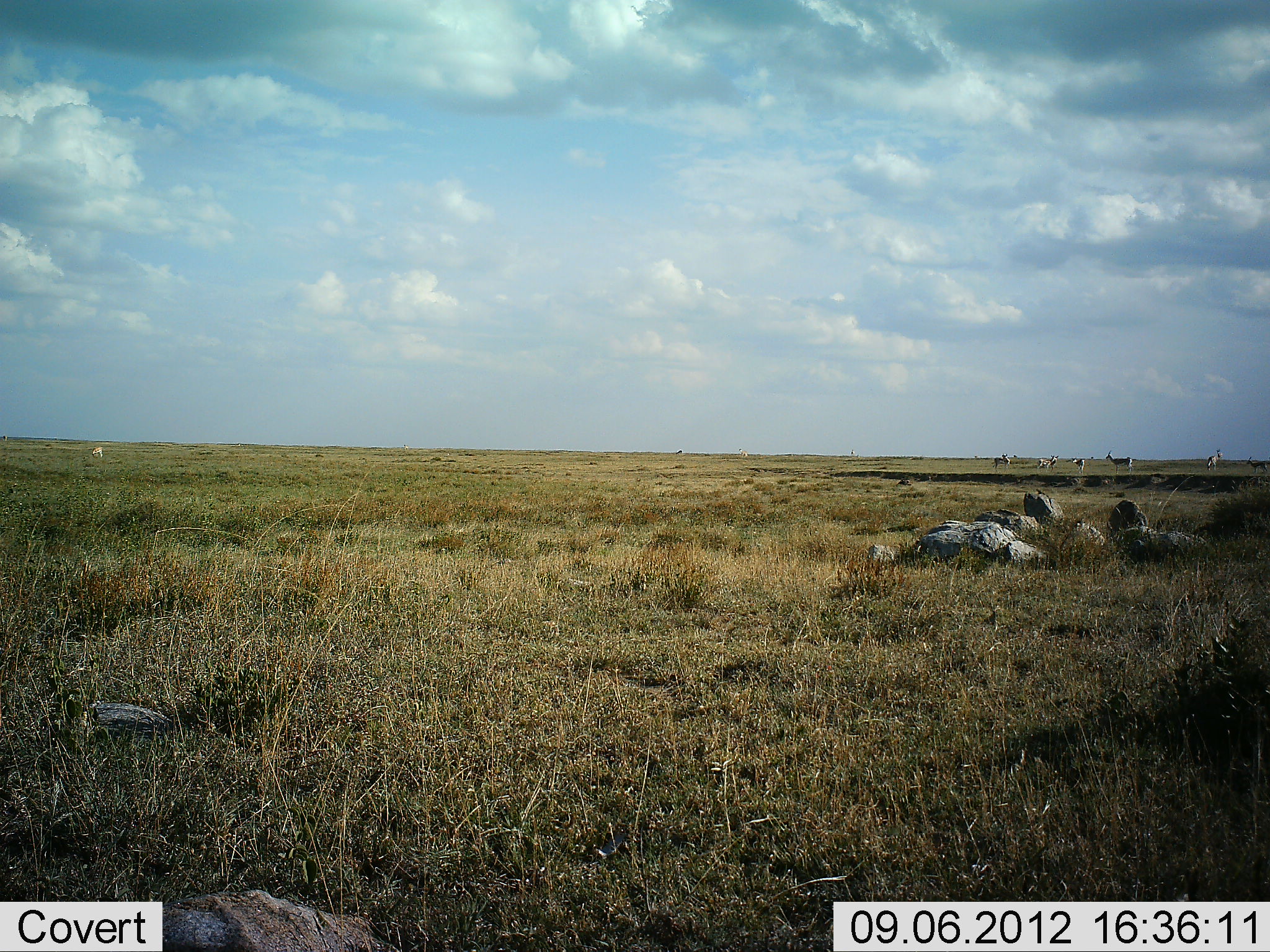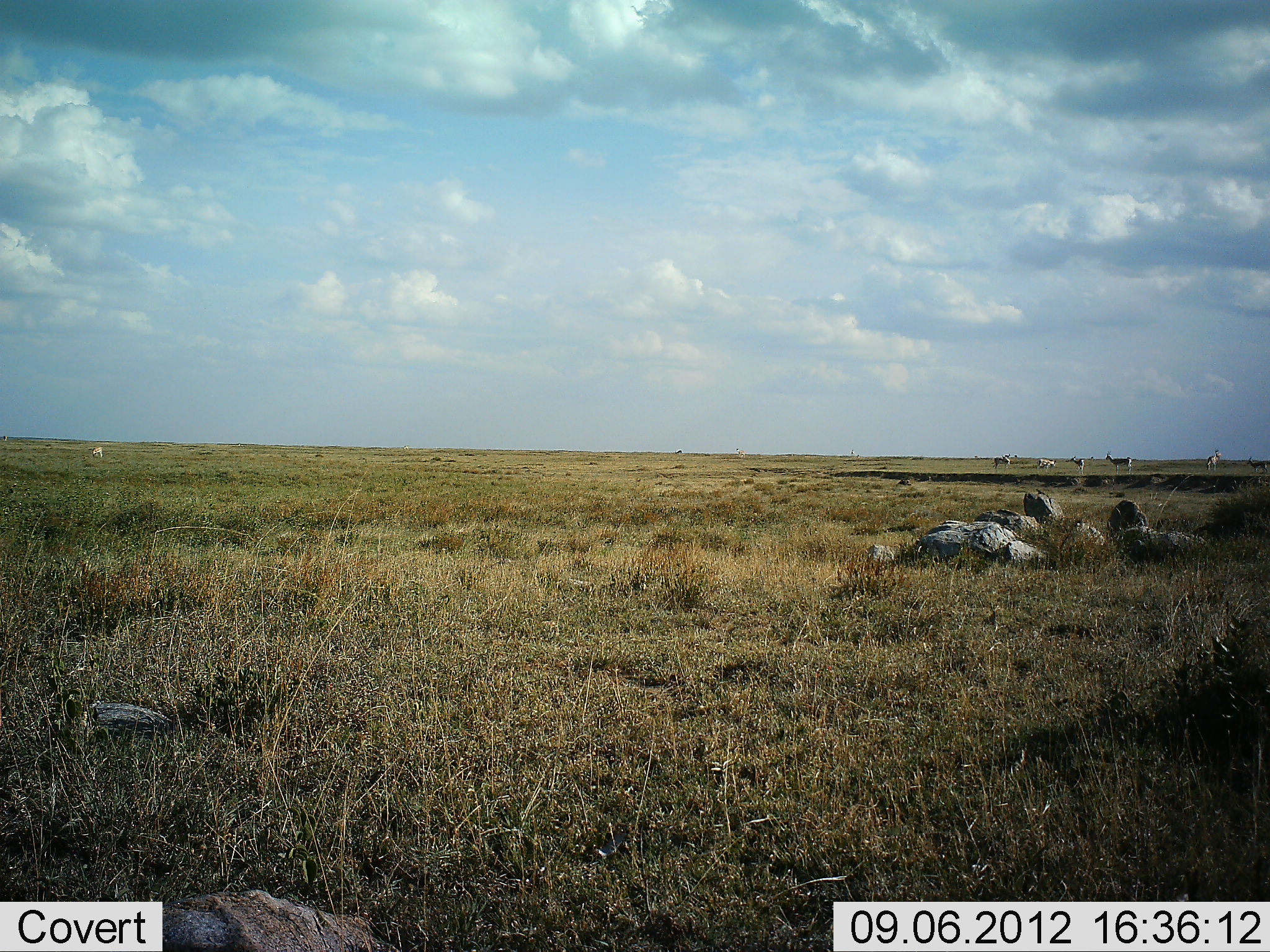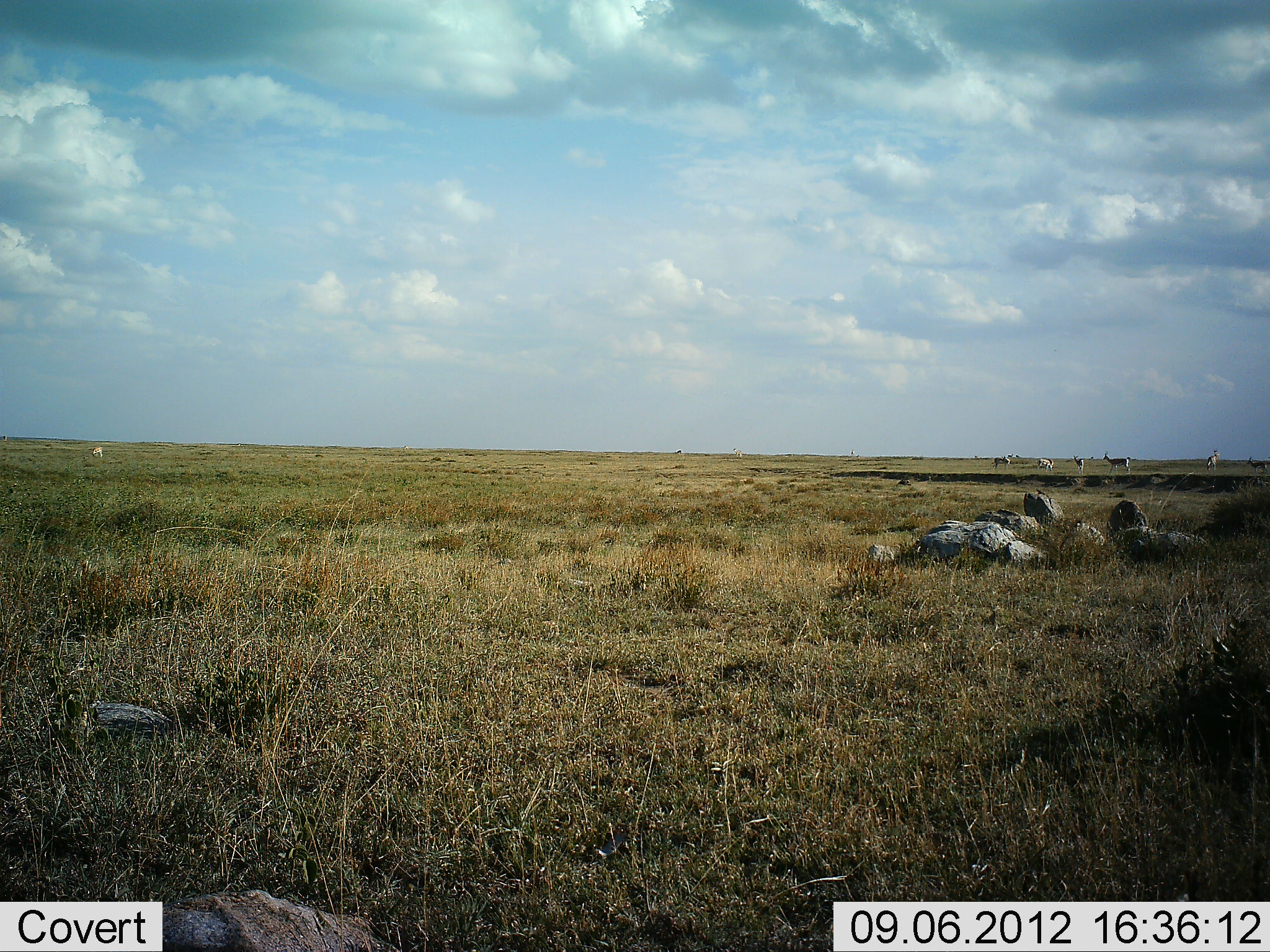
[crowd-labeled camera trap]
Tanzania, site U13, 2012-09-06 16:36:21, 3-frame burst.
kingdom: Animalia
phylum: Chordata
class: Mammalia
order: Artiodactyla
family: Bovidae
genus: Nanger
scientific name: Nanger granti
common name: grant's gazelle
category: gazellegrants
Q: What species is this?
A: Gazellegrants (grant's gazelle) (Nanger granti).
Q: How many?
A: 7.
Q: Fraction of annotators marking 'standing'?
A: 88%.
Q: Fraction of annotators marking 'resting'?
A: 0%.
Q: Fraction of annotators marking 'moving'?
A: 25%.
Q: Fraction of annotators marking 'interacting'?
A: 0%.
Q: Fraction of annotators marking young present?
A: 0%.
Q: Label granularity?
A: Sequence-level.